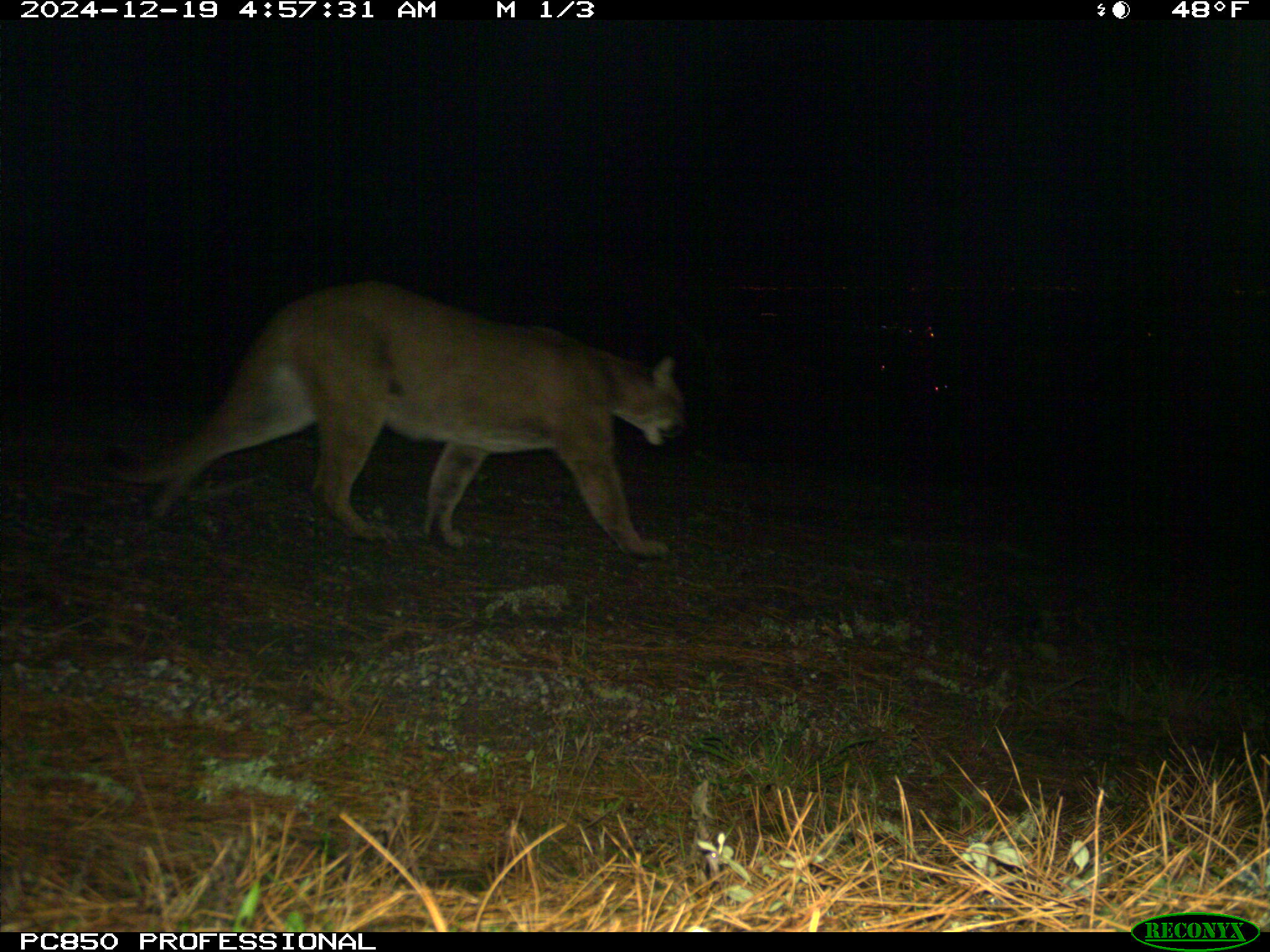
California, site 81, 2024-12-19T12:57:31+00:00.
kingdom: Animalia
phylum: Chordata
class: Mammalia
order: Carnivora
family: Felidae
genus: Puma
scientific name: Puma concolor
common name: puma